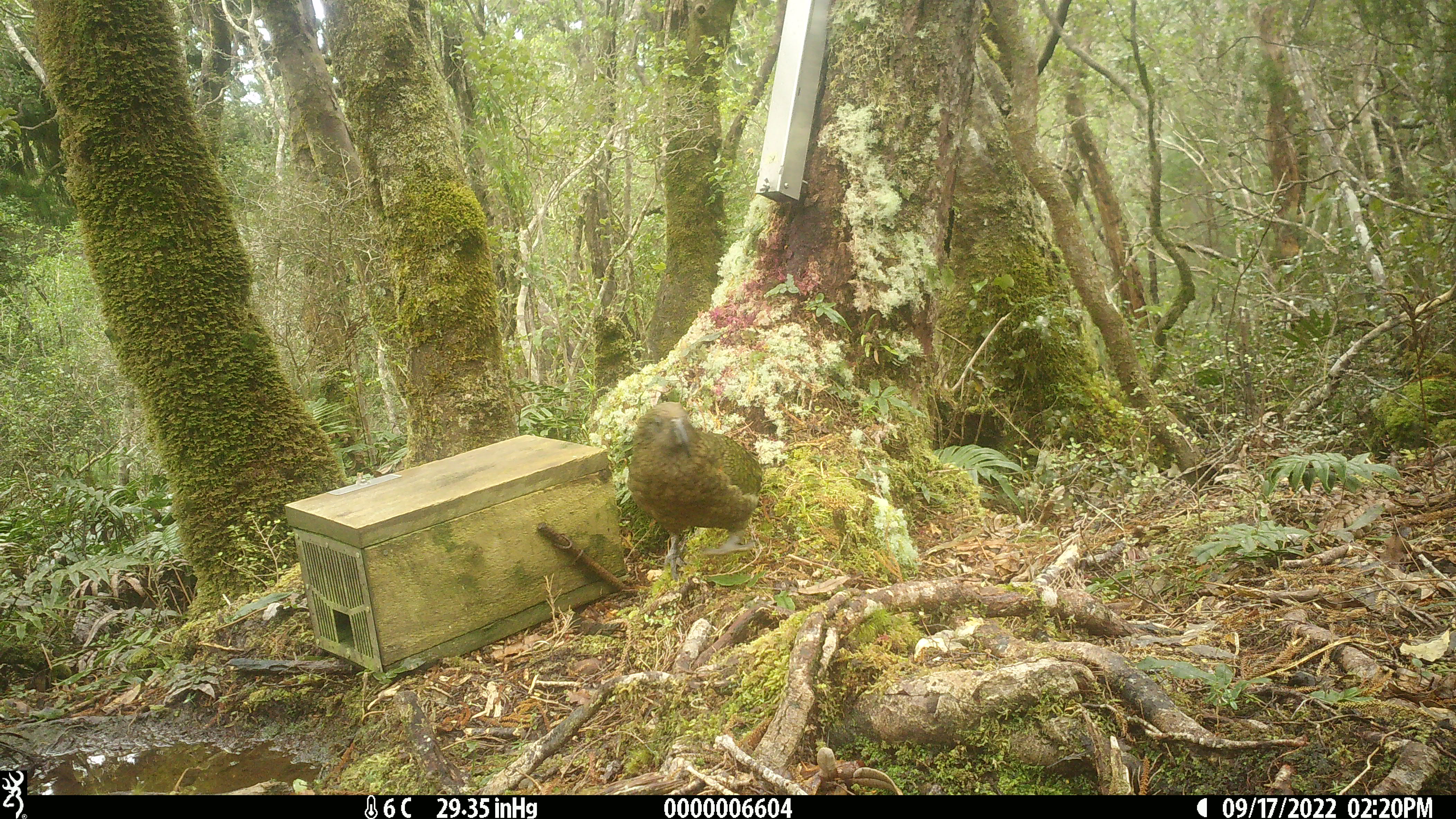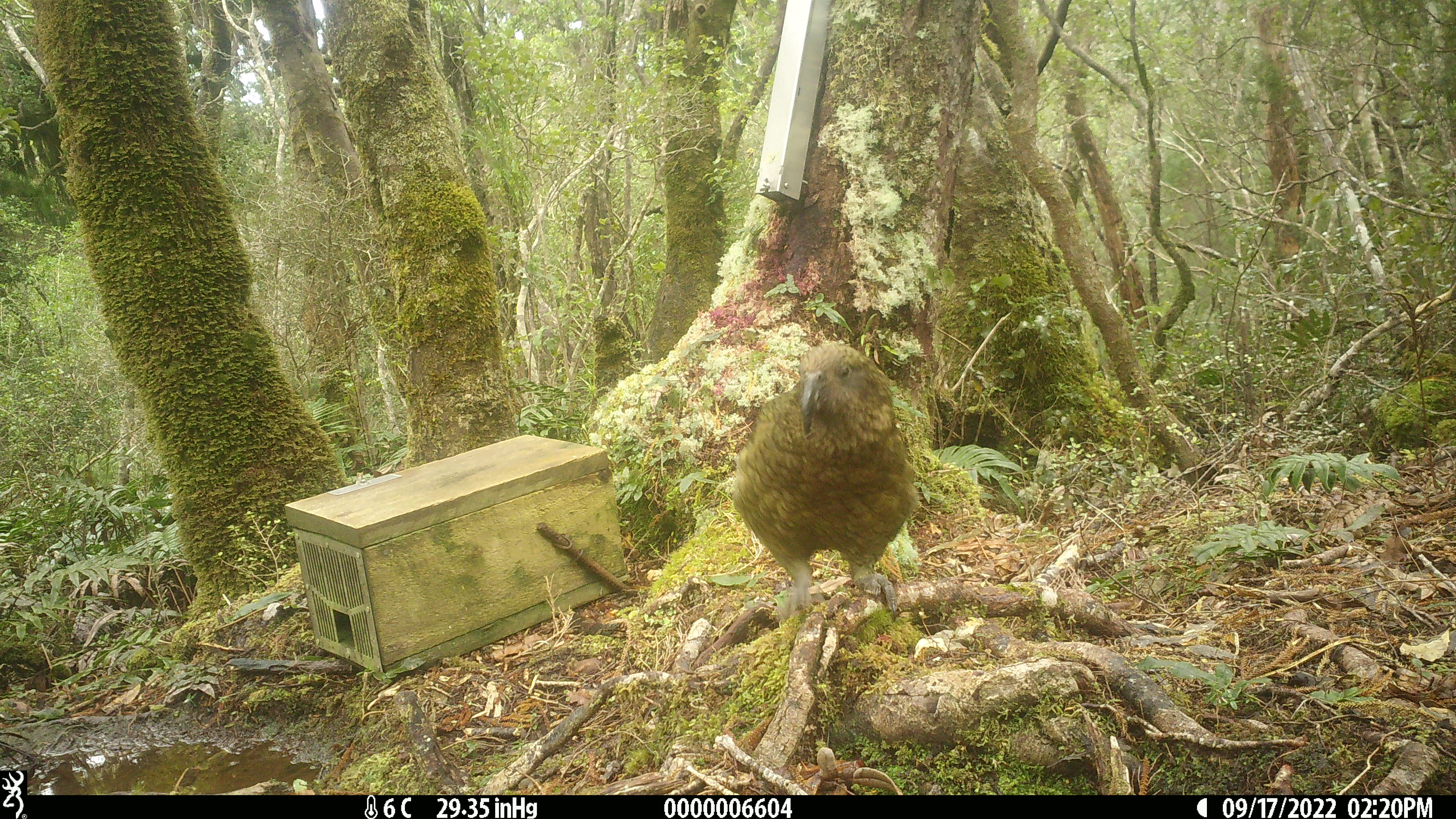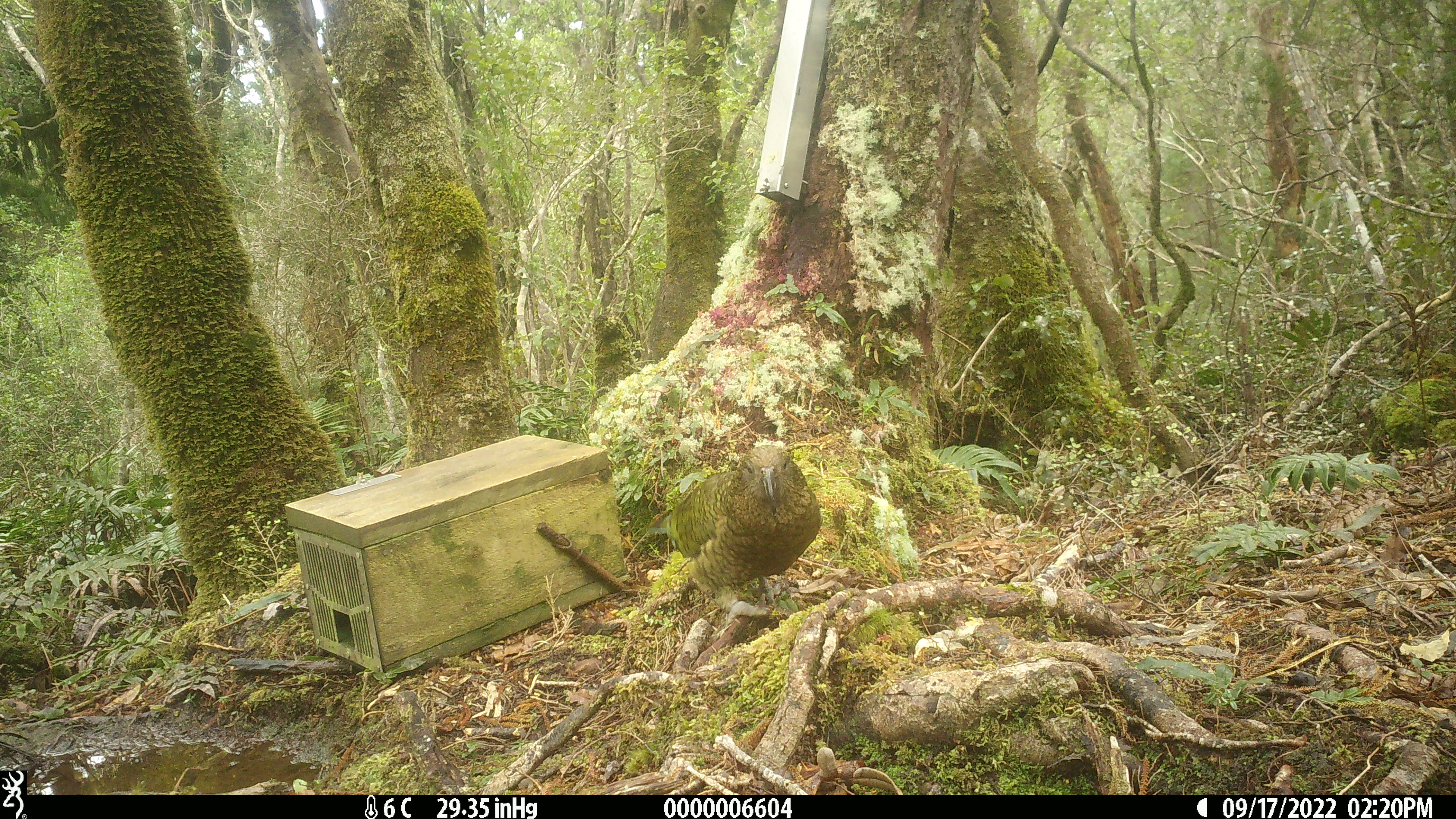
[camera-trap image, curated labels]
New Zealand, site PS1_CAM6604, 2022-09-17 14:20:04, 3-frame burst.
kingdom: Animalia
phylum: Chordata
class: Aves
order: Psittaciformes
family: Strigopidae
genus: Nestor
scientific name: Nestor notabilis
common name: kea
Kea (Nestor notabilis).